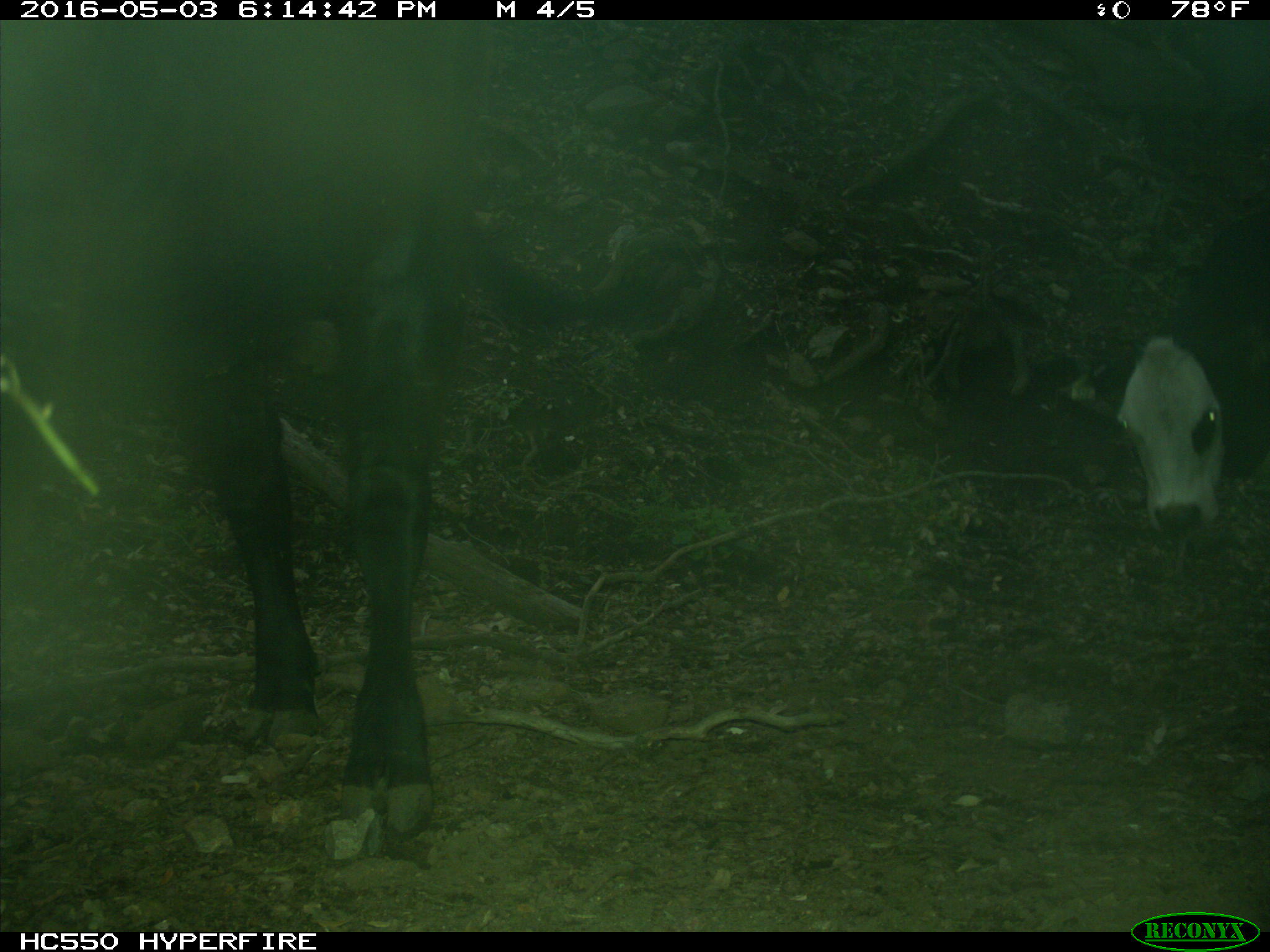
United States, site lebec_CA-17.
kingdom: Animalia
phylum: Chordata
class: Mammalia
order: Artiodactyla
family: Bovidae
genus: Bos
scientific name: Bos taurus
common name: domestic cow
Bos taurus (domestic cow).